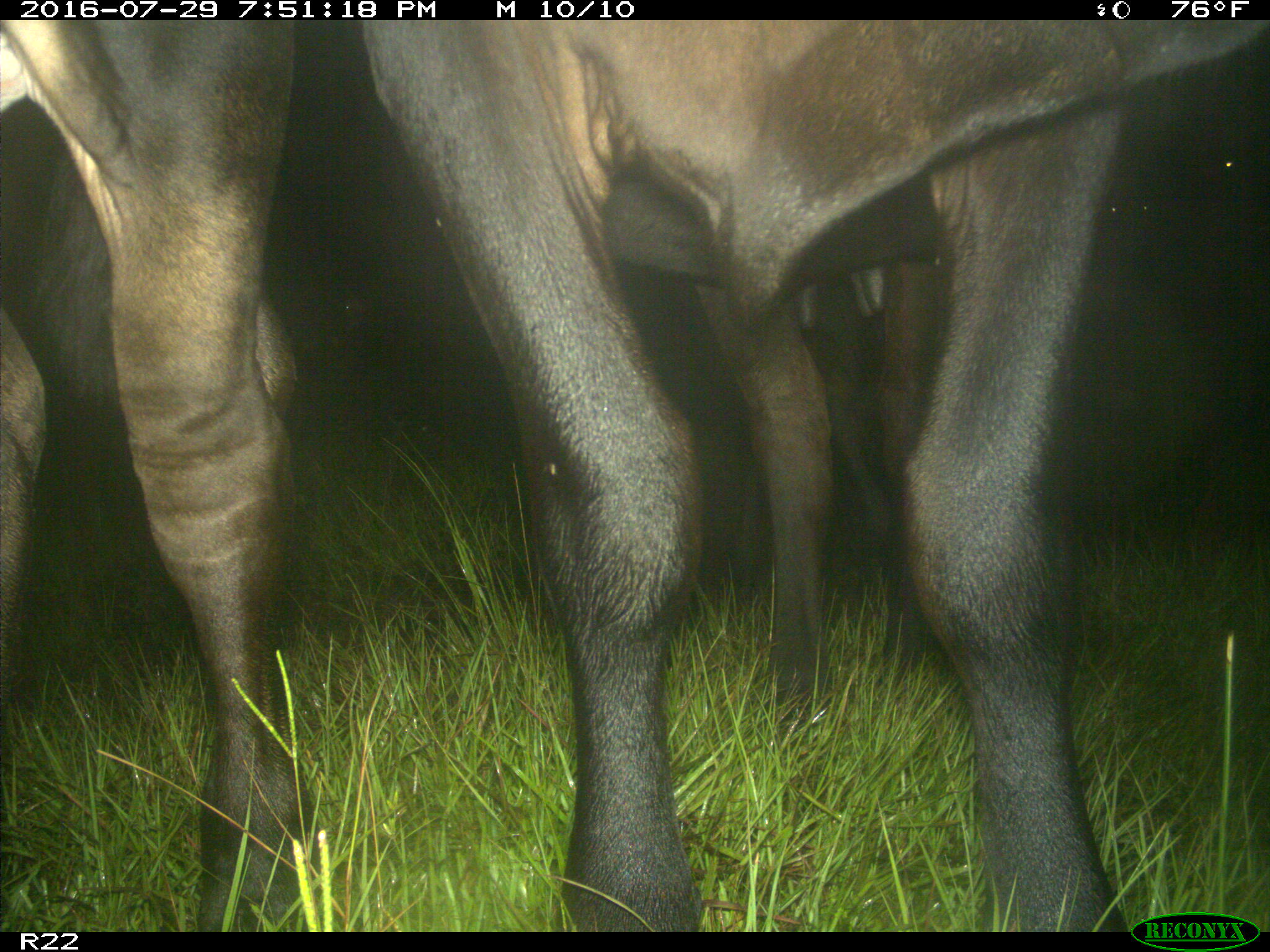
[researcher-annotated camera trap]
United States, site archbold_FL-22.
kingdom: Animalia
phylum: Chordata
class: Mammalia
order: Artiodactyla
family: Bovidae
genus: Bos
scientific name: Bos taurus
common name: domestic cow